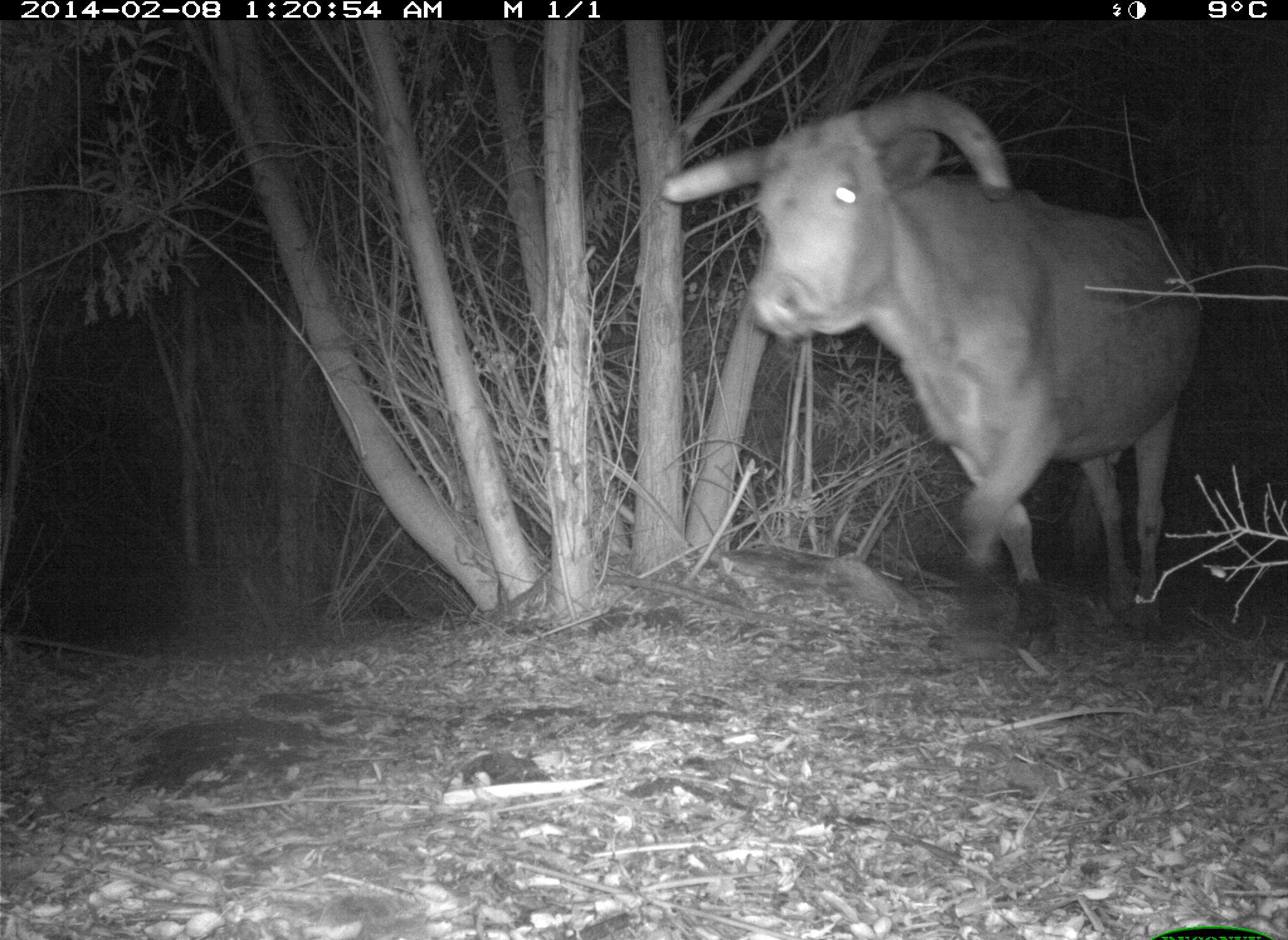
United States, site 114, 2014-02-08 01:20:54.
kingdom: Animalia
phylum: Chordata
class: Mammalia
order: Artiodactyla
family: Bovidae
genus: Bos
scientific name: Bos taurus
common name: cow